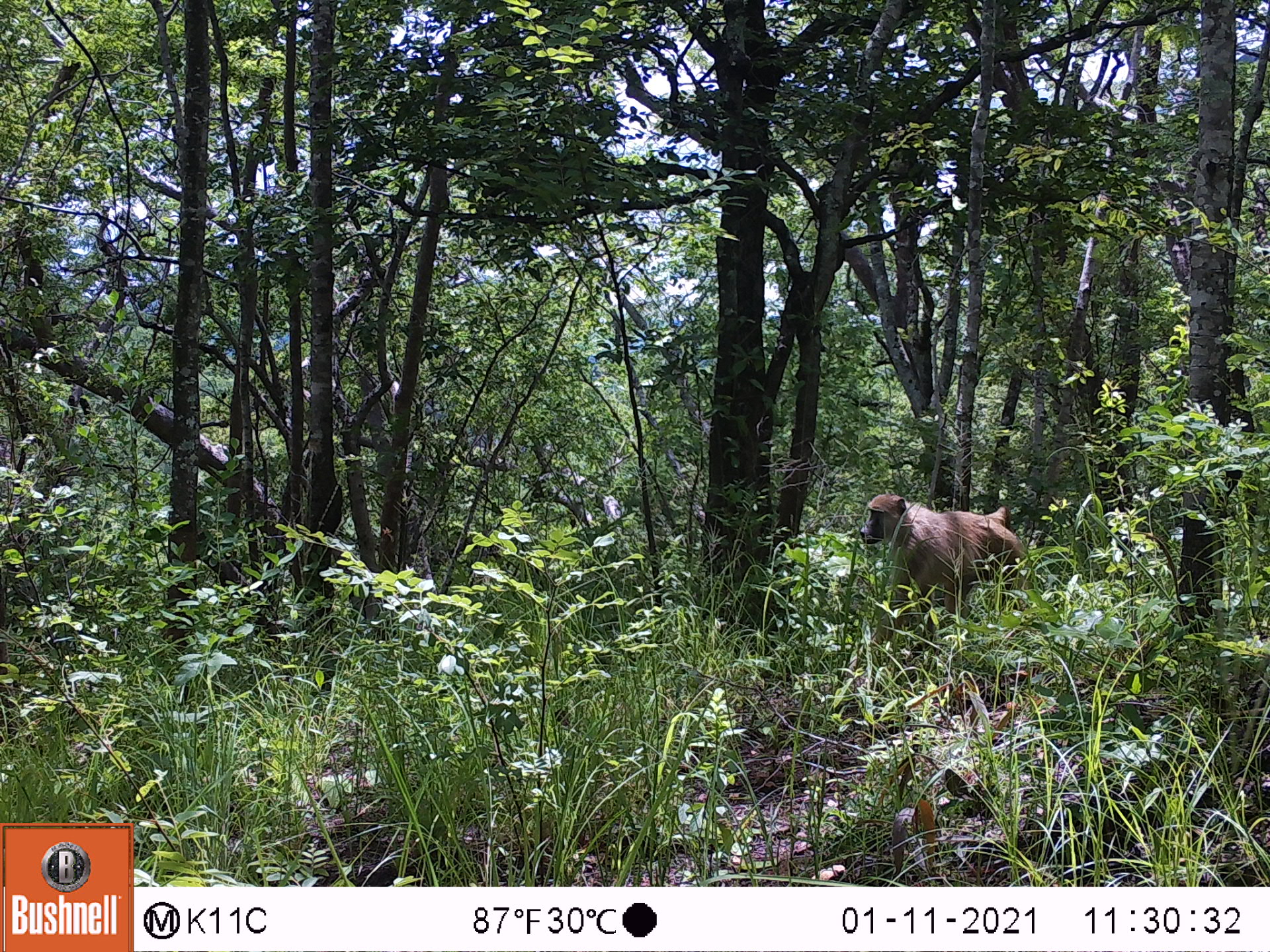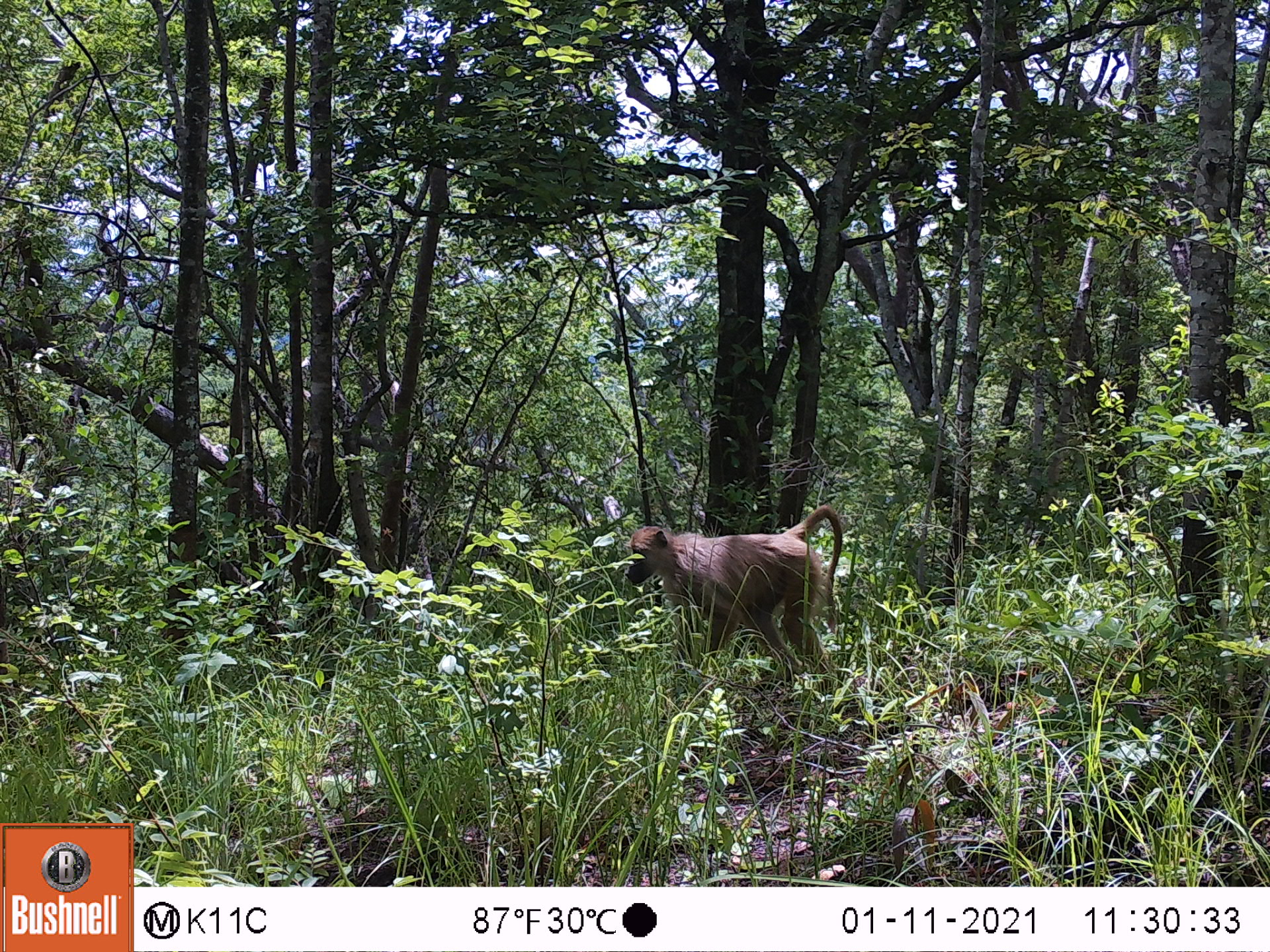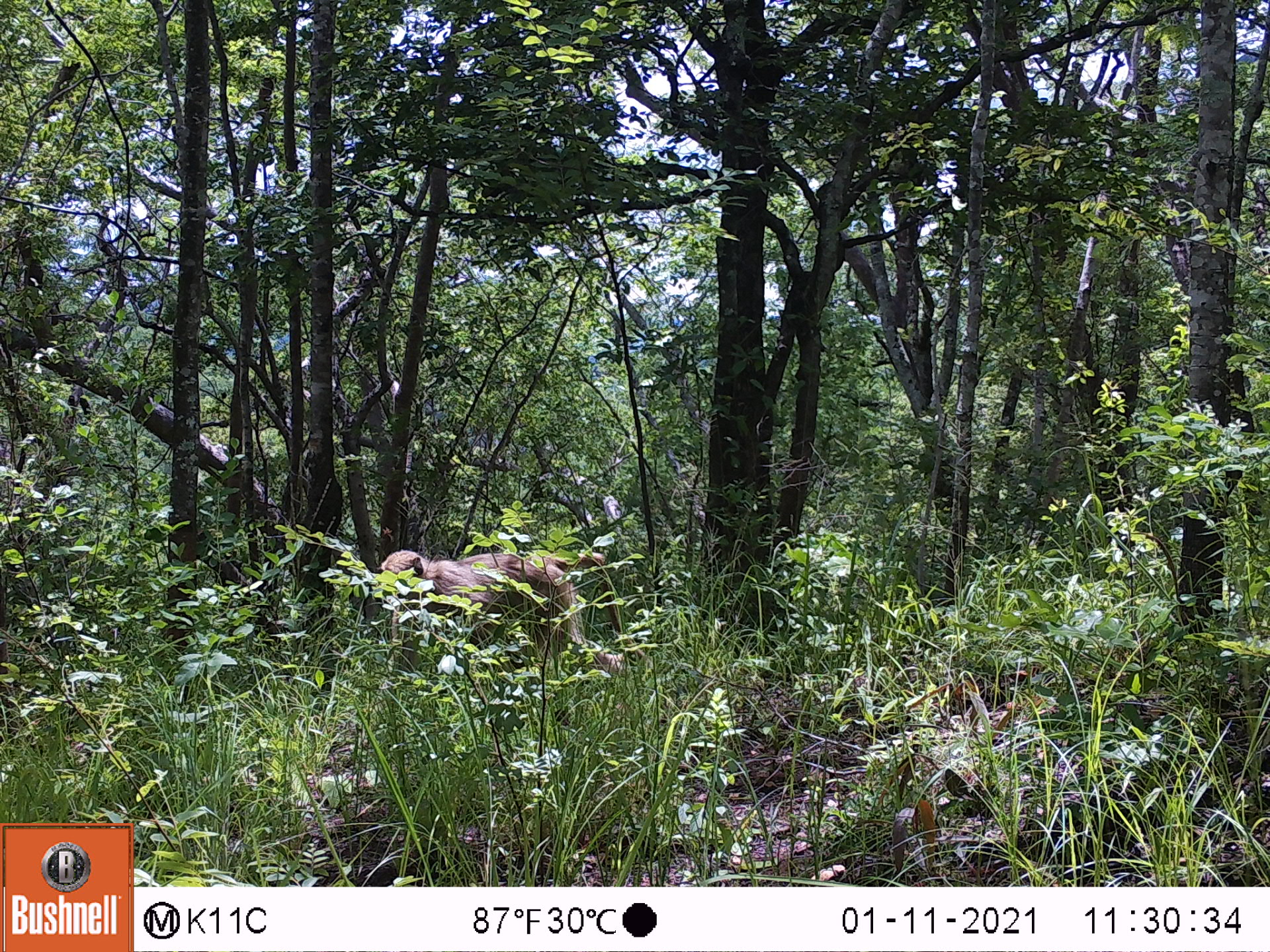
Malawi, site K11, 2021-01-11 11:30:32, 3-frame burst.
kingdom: Animalia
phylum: Chordata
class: Mammalia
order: Primates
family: Cercopithecidae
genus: Papio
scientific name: Papio cynocephalus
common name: yellow baboon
Yellow baboon (Papio cynocephalus), count 1.